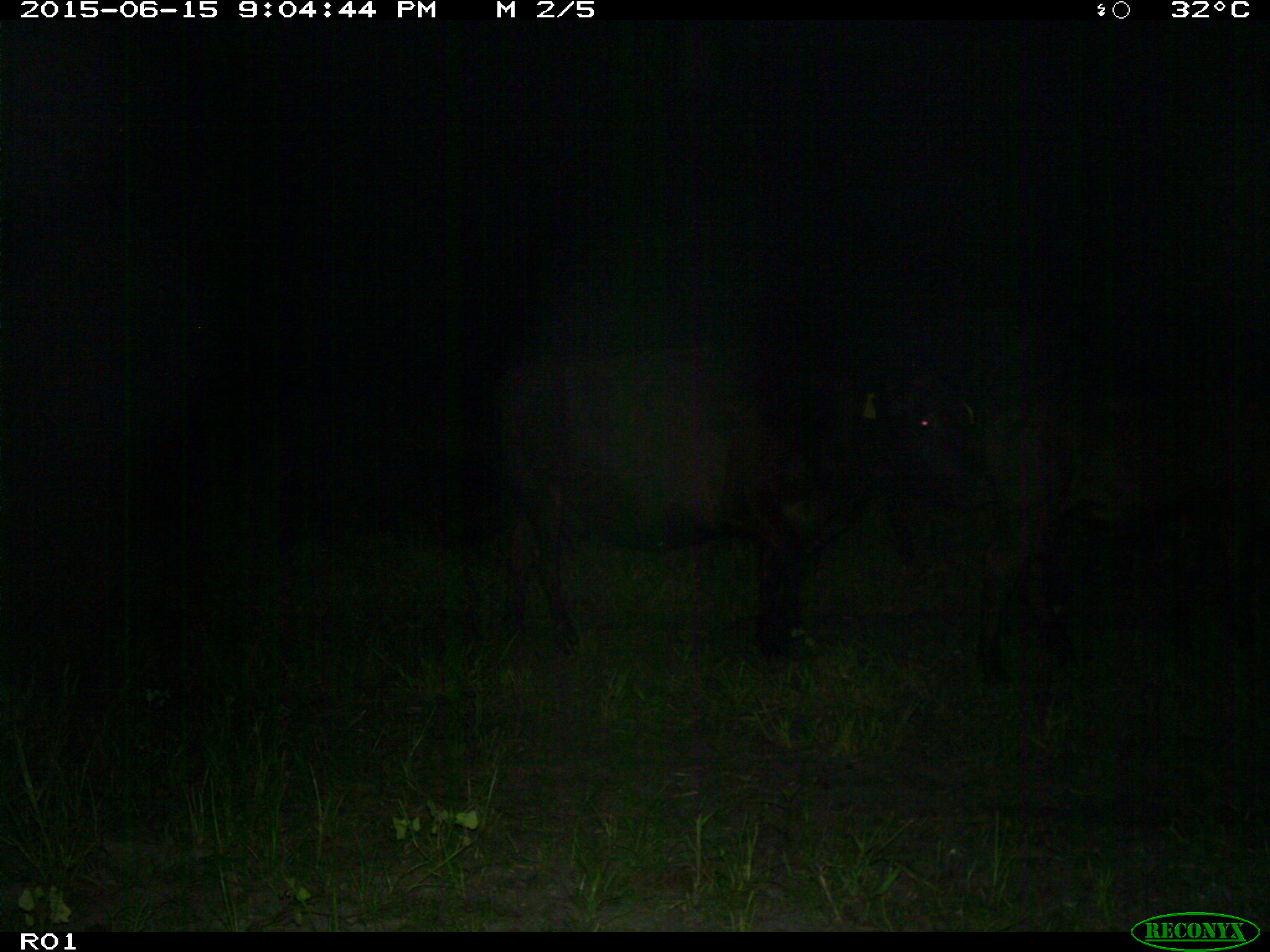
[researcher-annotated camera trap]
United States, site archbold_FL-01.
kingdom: Animalia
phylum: Chordata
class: Mammalia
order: Artiodactyla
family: Bovidae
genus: Bos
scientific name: Bos taurus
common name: domestic cow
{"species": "Bos taurus (domestic cow)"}